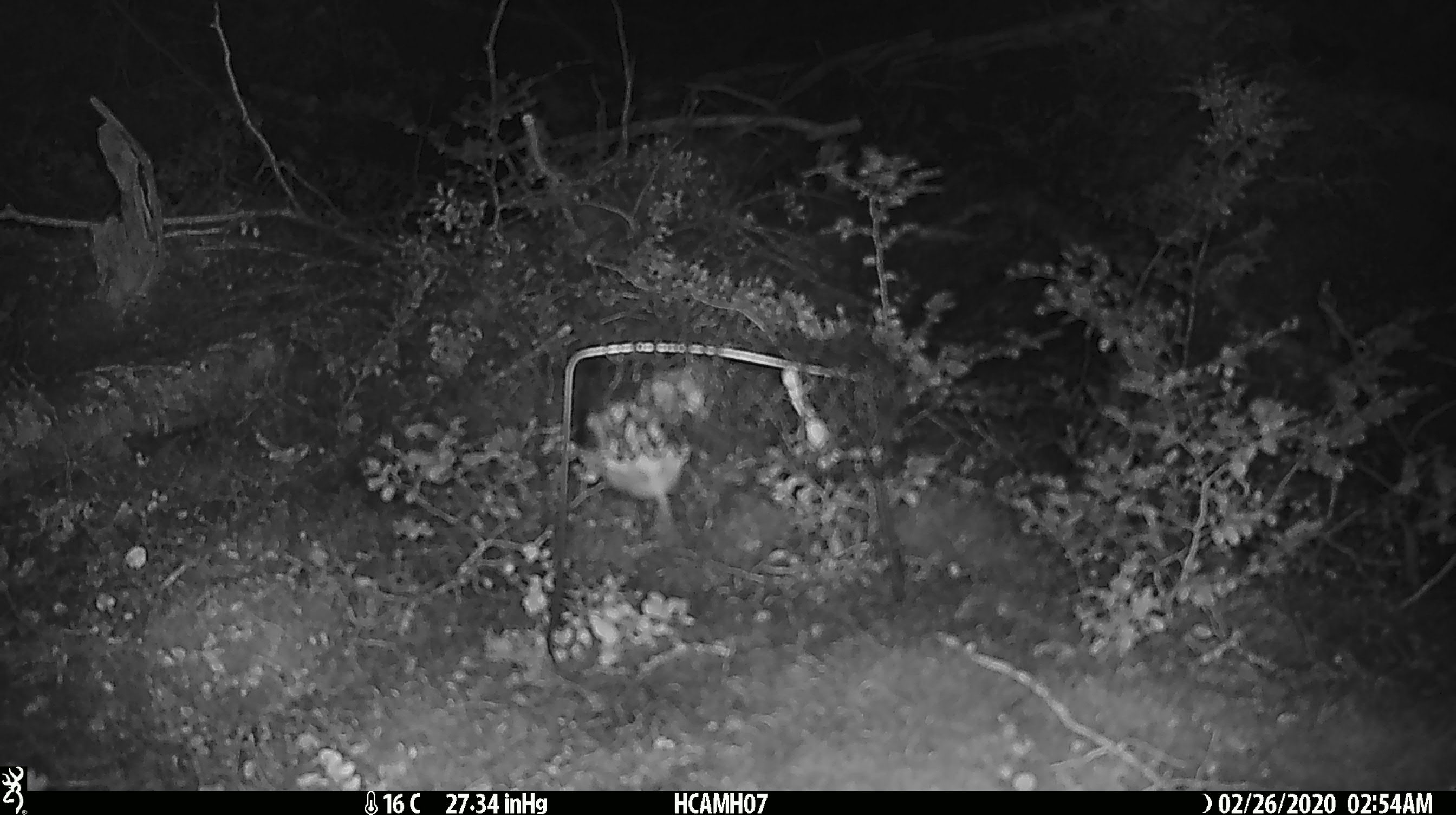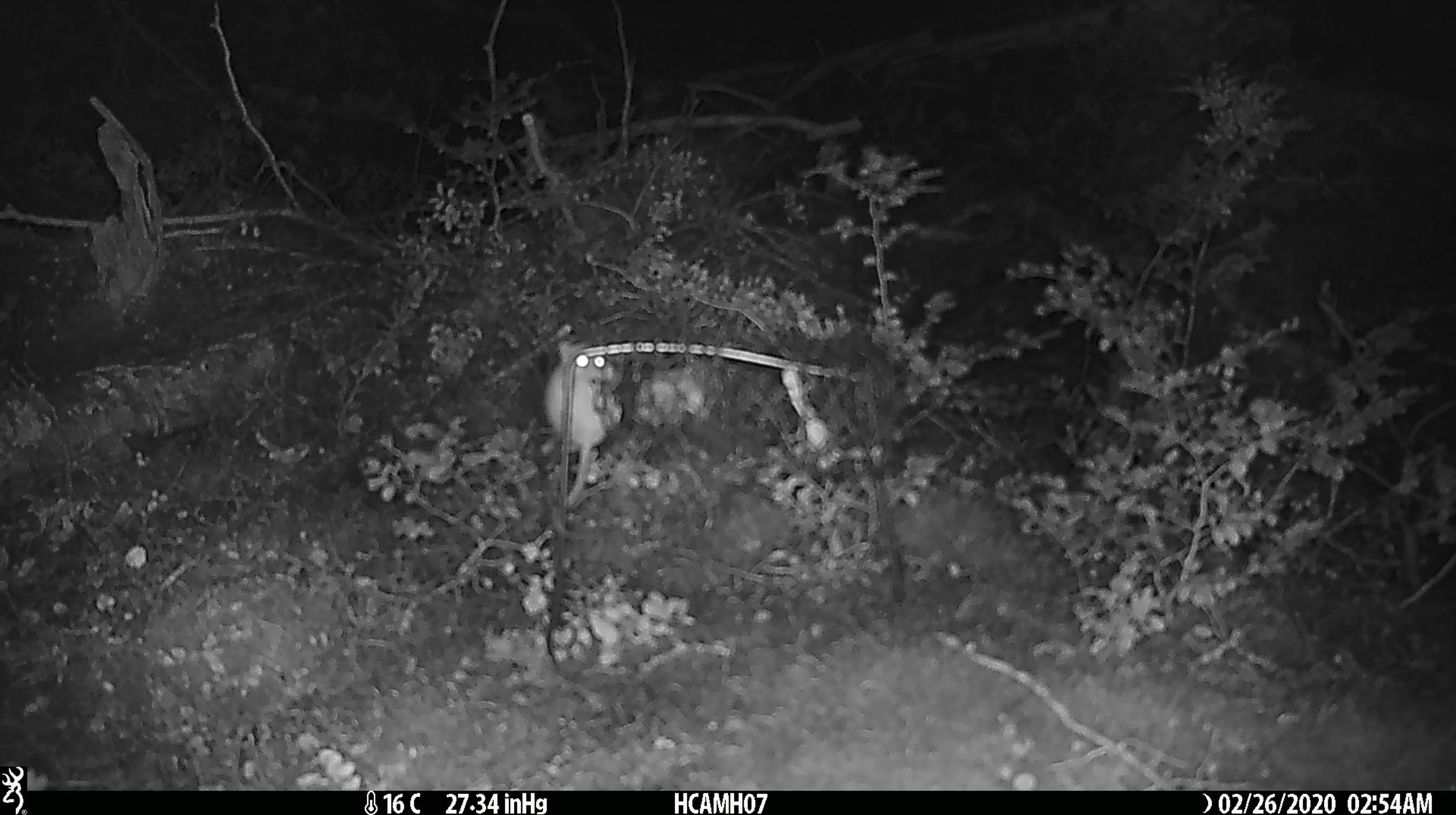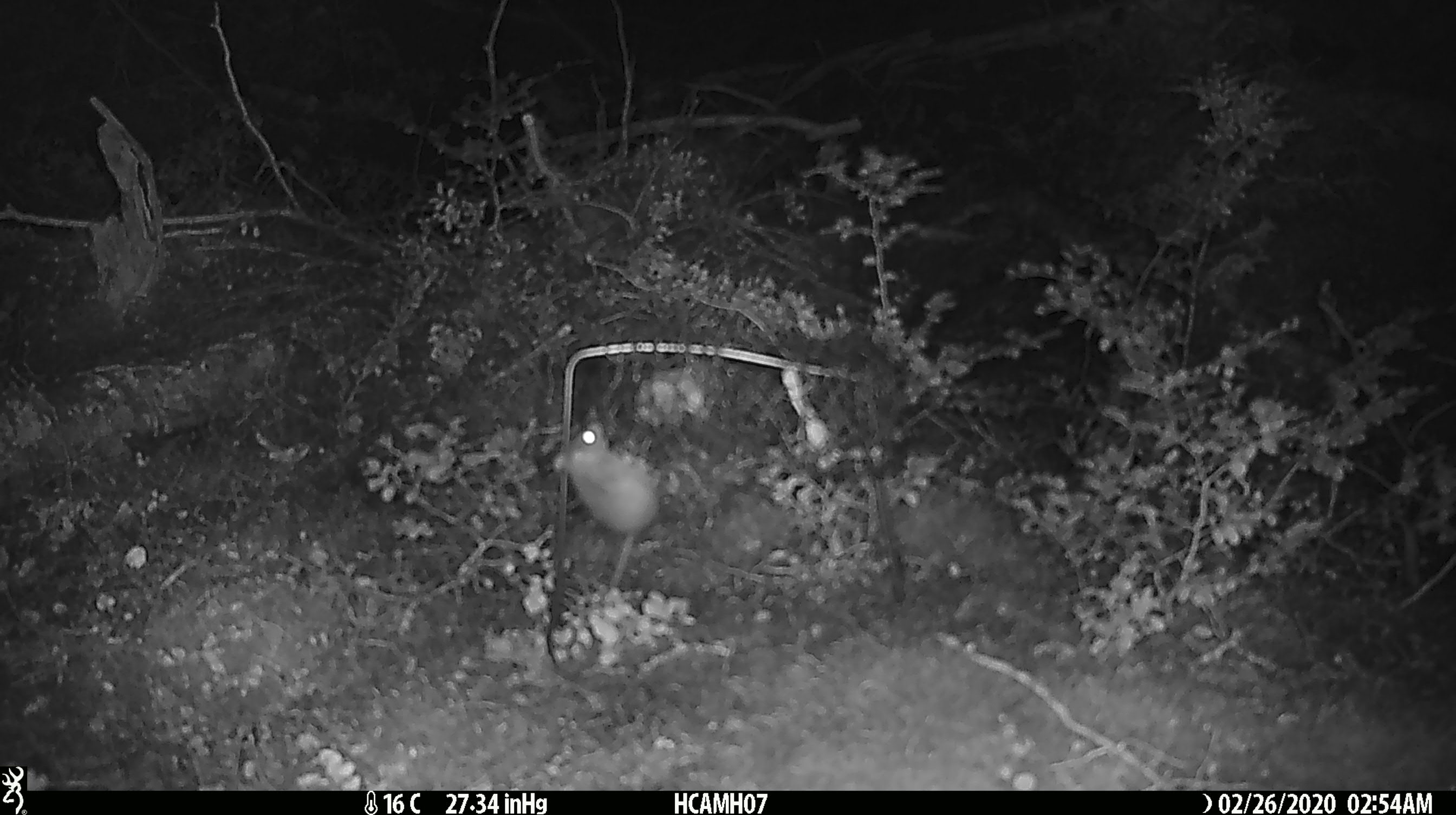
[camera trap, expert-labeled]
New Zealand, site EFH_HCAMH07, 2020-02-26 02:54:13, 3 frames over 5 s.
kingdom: Animalia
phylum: Chordata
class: Mammalia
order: Rodentia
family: Muridae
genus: Mus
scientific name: Mus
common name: mouse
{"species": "mouse (Mus)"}